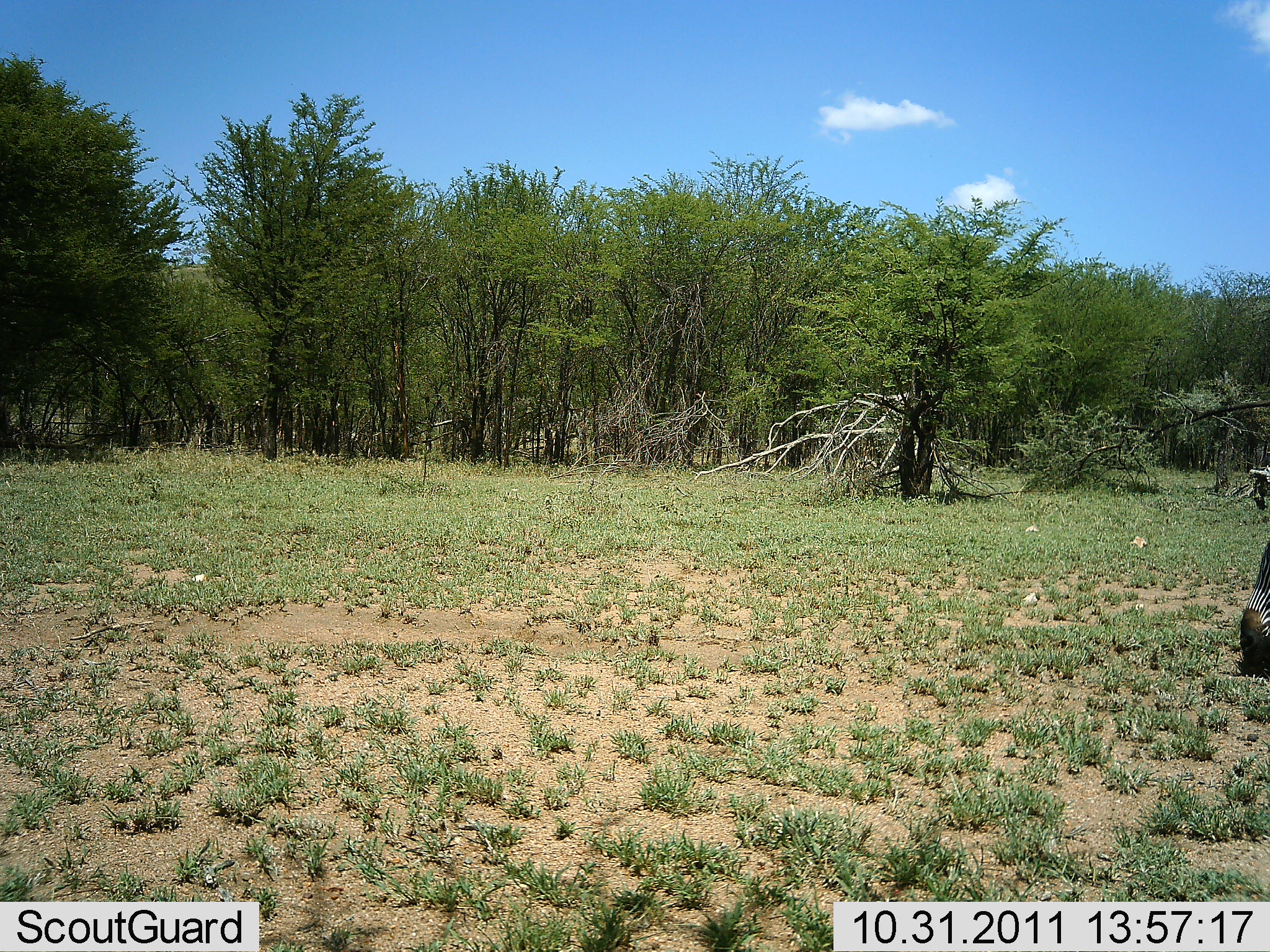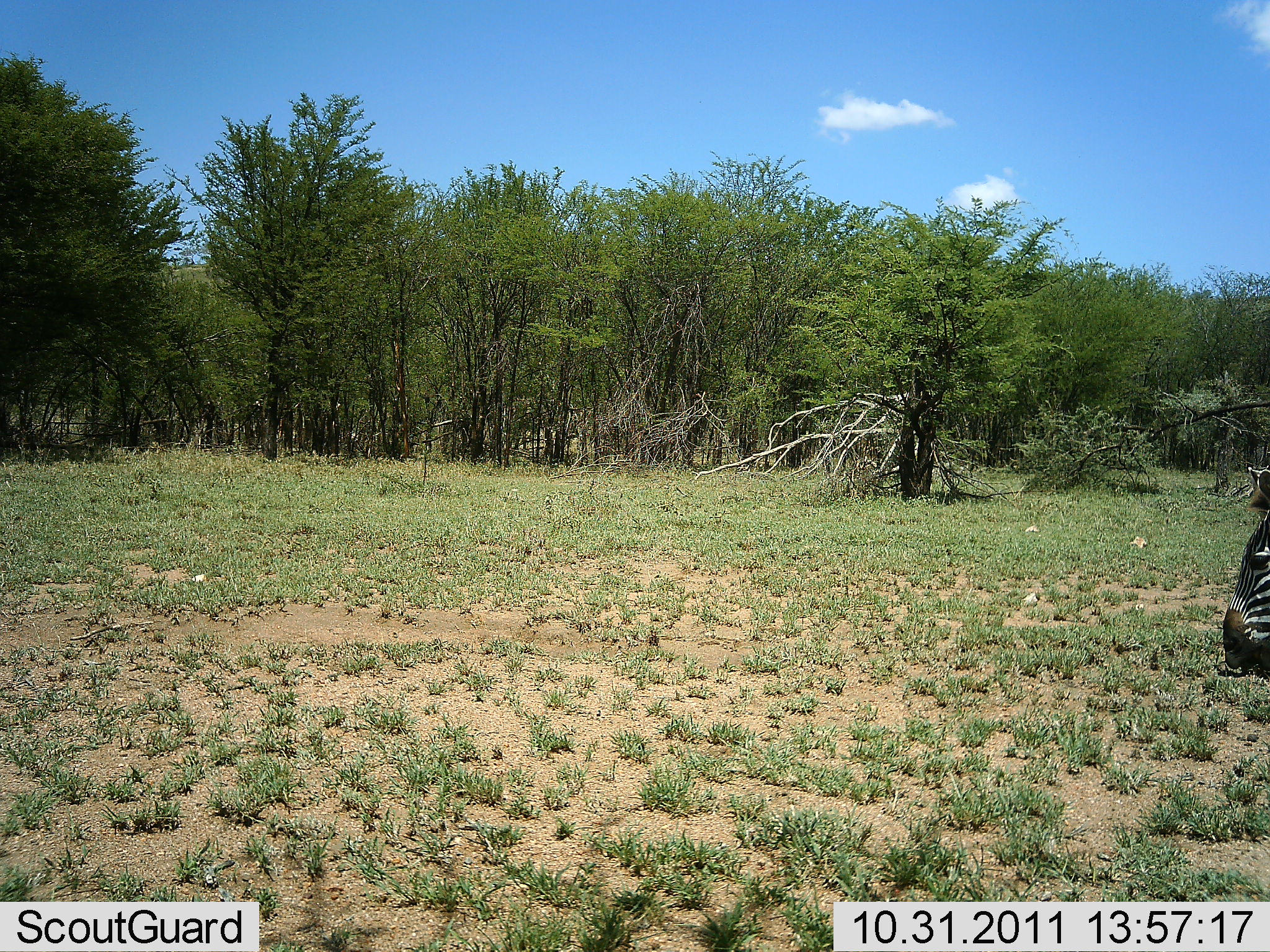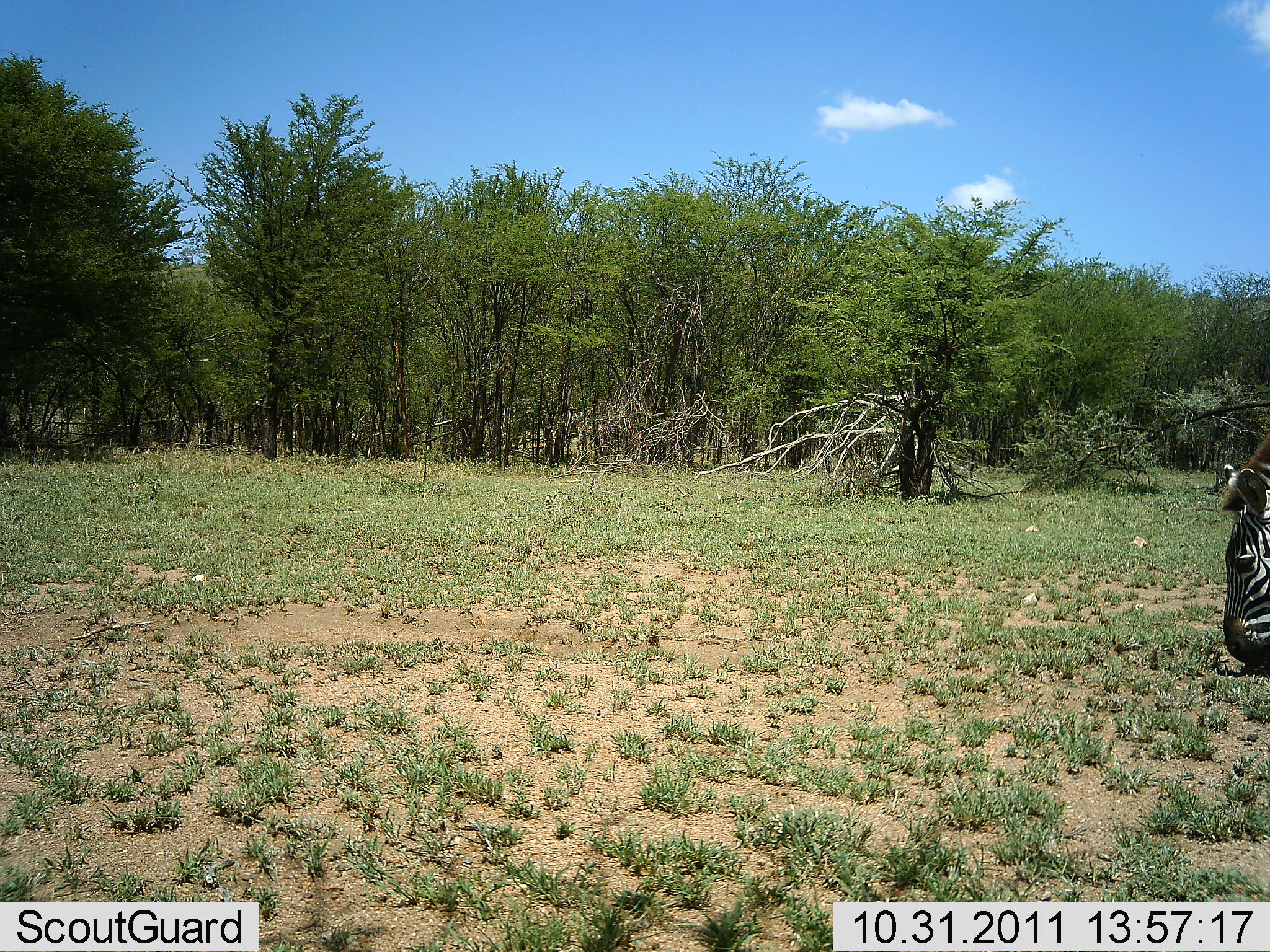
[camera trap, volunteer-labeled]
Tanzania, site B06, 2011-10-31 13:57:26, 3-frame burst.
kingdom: Animalia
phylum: Chordata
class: Mammalia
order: Perissodactyla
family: Equidae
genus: Equus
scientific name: Equus quagga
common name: plains zebra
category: zebra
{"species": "zebra (plains zebra) (Equus quagga)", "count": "1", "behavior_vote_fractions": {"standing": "40%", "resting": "0%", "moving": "30%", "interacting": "0%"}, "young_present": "0%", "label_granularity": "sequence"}